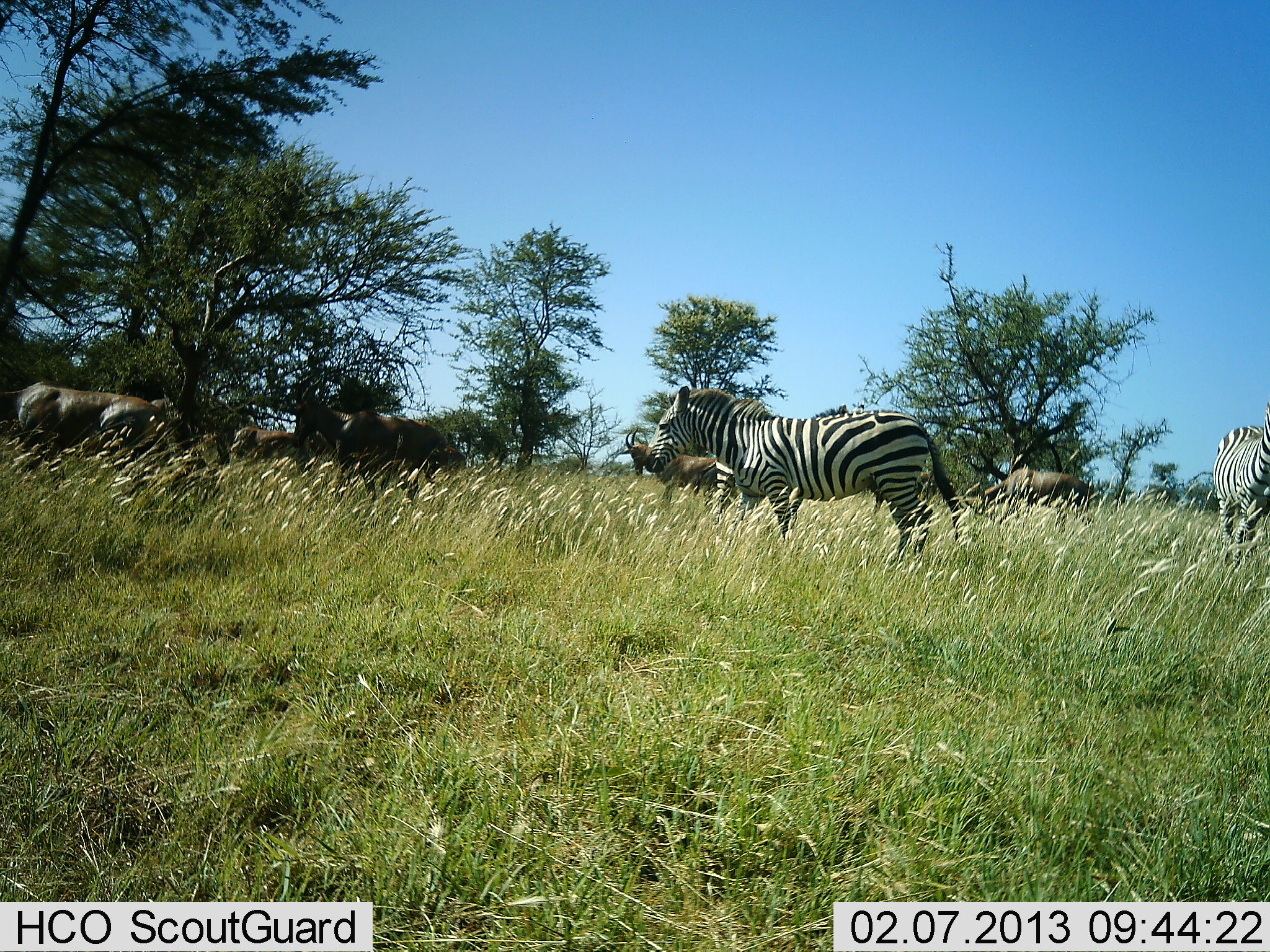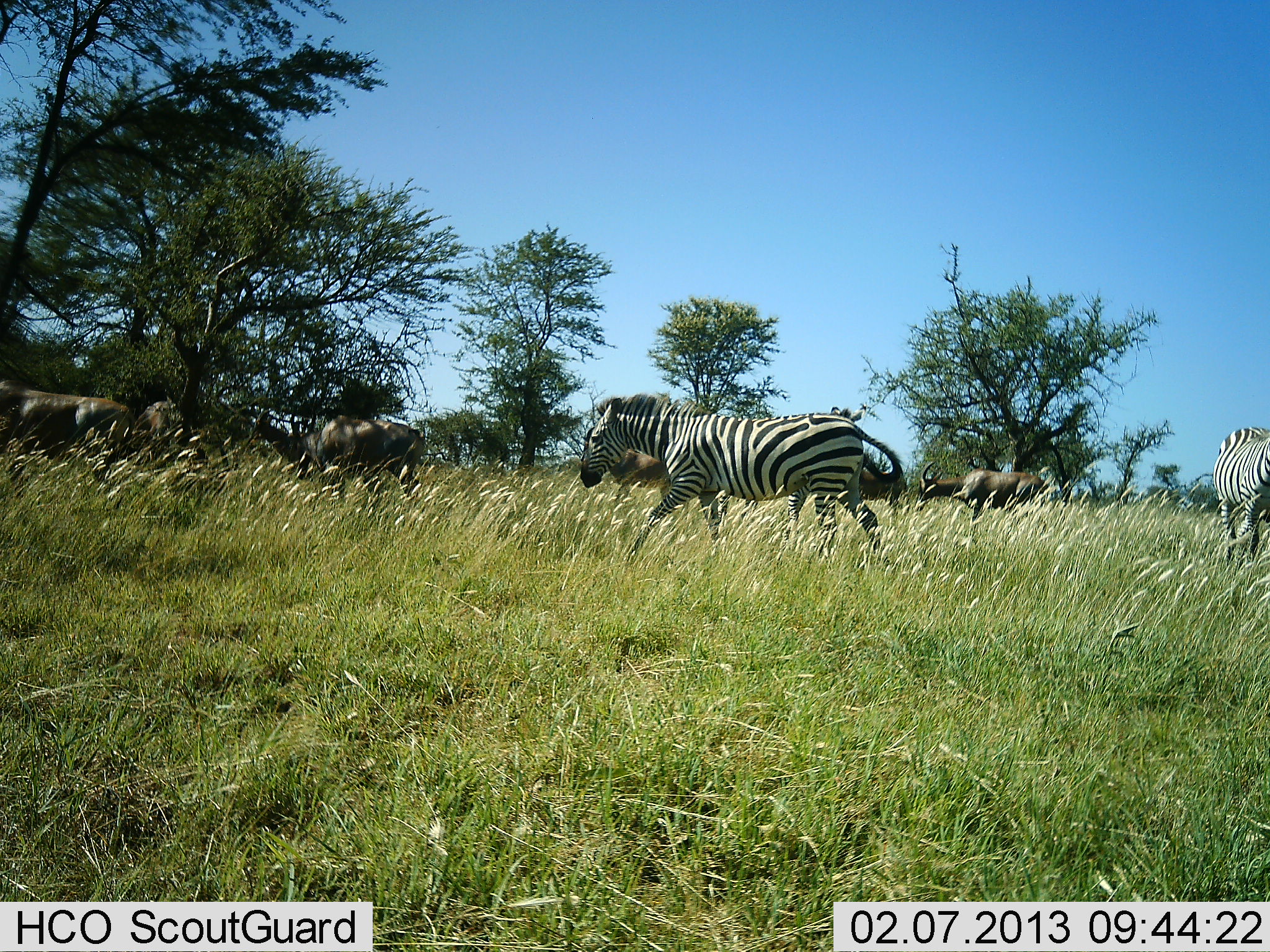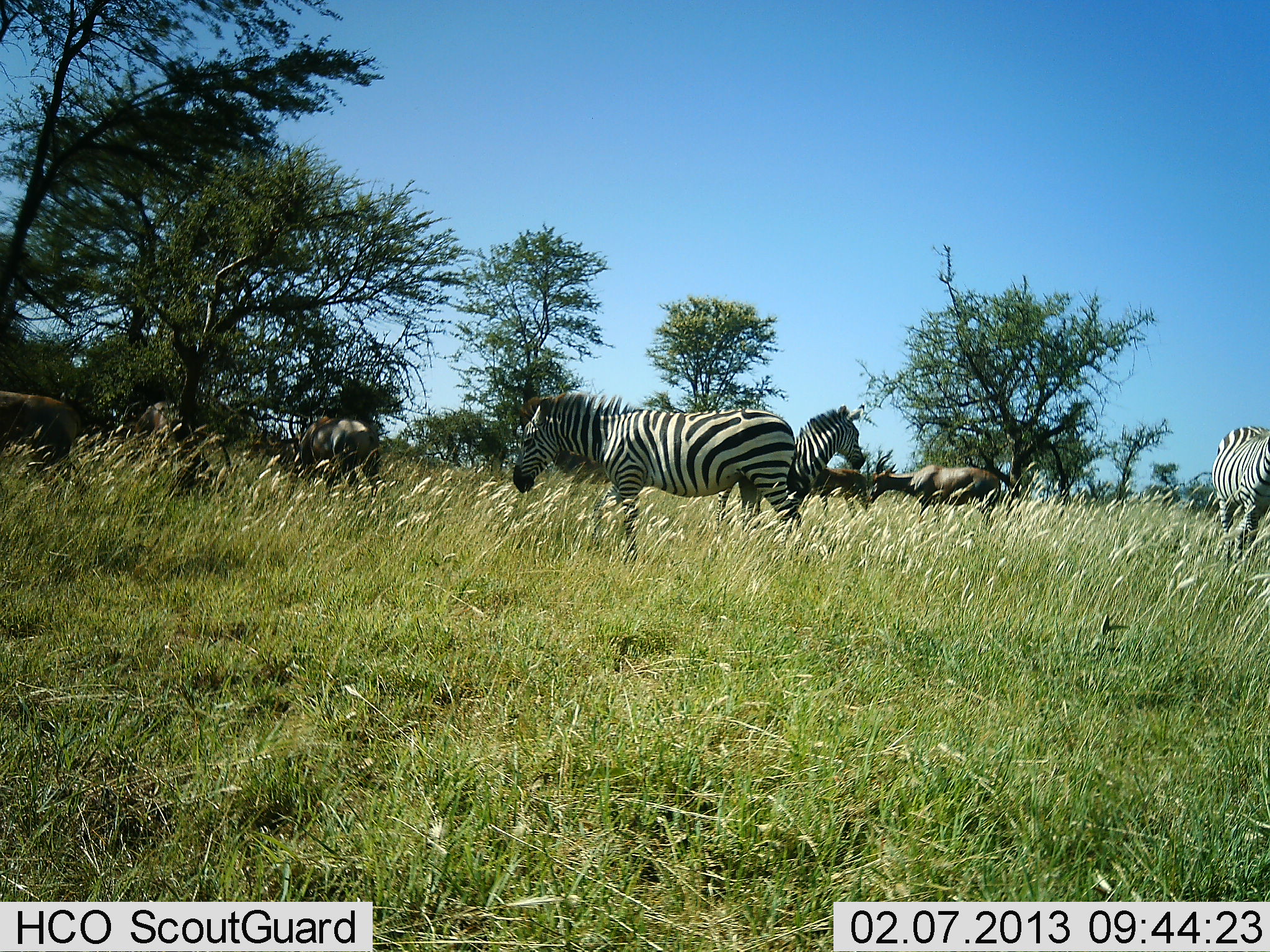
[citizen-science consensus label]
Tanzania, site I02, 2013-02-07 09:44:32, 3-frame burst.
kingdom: Animalia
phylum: Chordata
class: Mammalia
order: Artiodactyla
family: Bovidae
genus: Damaliscus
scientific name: Damaliscus lunatus jimela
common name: topi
Topi (Damaliscus lunatus jimela), count 5. Behavior (volunteer vote fractions): standing 19%, resting 0%, moving 94%, interacting 0%. Young present (vote fraction): 6%. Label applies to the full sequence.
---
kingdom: Animalia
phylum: Chordata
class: Mammalia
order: Perissodactyla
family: Equidae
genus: Equus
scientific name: Equus quagga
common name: plains zebra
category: zebra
Zebra (plains zebra) (Equus quagga), count 3. Behavior (volunteer vote fractions): standing 56%, resting 4%, moving 84%, interacting 0%. Young present (vote fraction): 4%. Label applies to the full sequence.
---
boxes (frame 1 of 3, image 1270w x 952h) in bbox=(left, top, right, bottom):
animal: bbox=(643, 384, 966, 578); bbox=(296, 371, 447, 507); bbox=(0, 381, 164, 488); bbox=(1212, 401, 1270, 569); bbox=(620, 427, 719, 504); bbox=(965, 468, 1095, 525); bbox=(229, 428, 308, 463); bbox=(713, 454, 734, 530); bbox=(439, 445, 467, 471); bbox=(308, 433, 335, 454); bbox=(149, 398, 174, 416)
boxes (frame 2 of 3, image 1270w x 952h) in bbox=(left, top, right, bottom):
animal: bbox=(580, 394, 903, 566); bbox=(0, 380, 138, 481); bbox=(285, 415, 425, 501); bbox=(915, 461, 1050, 538); bbox=(1212, 428, 1270, 569); bbox=(581, 428, 673, 507); bbox=(247, 409, 320, 481); bbox=(859, 470, 910, 520); bbox=(132, 399, 182, 449)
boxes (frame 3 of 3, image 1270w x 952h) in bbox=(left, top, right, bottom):
animal: bbox=(513, 390, 803, 566); bbox=(717, 403, 866, 529); bbox=(868, 452, 1002, 526); bbox=(281, 411, 385, 499); bbox=(1212, 426, 1270, 568); bbox=(0, 390, 79, 491); bbox=(518, 395, 607, 476); bbox=(800, 464, 868, 519); bbox=(114, 401, 184, 446)